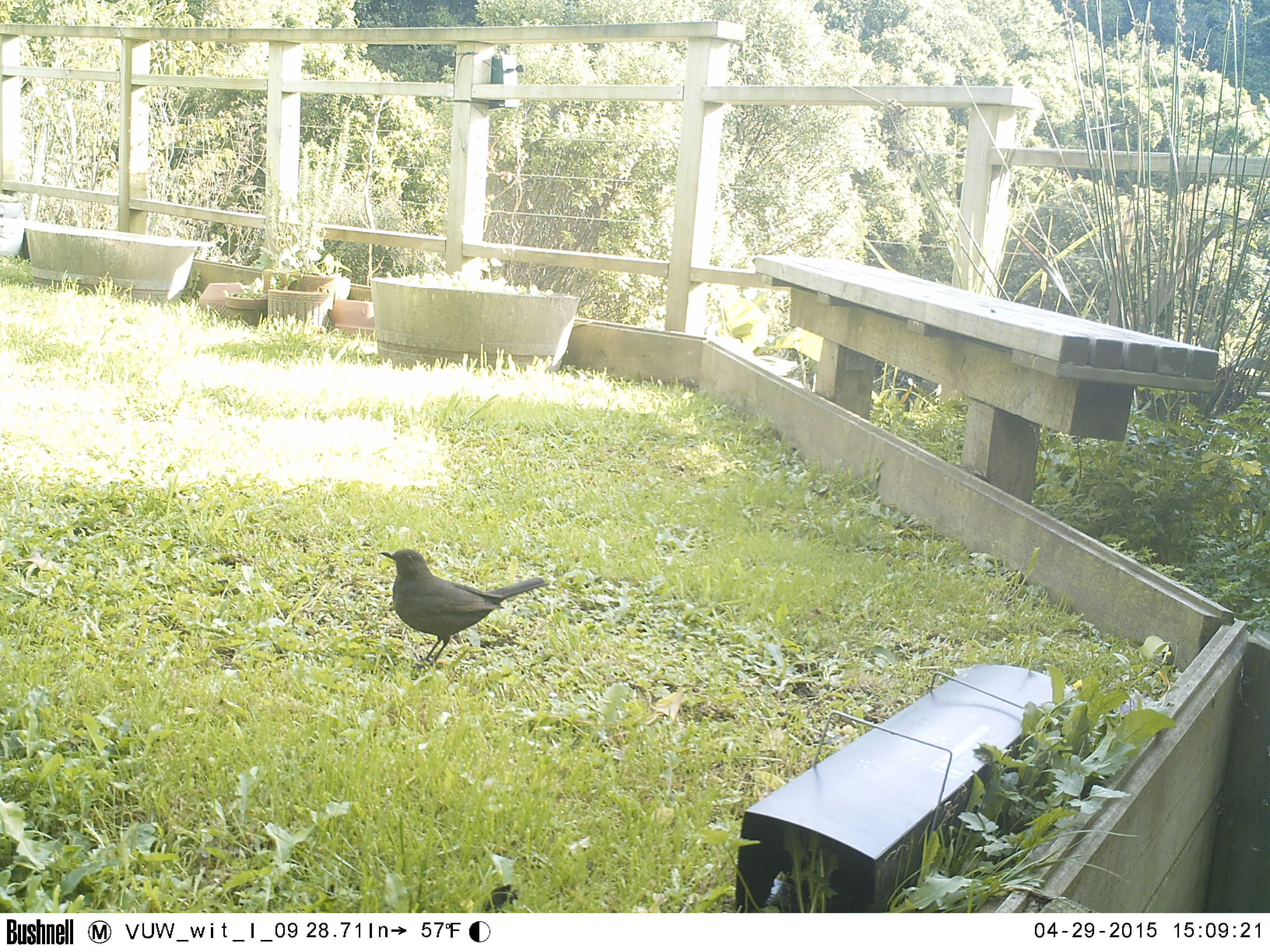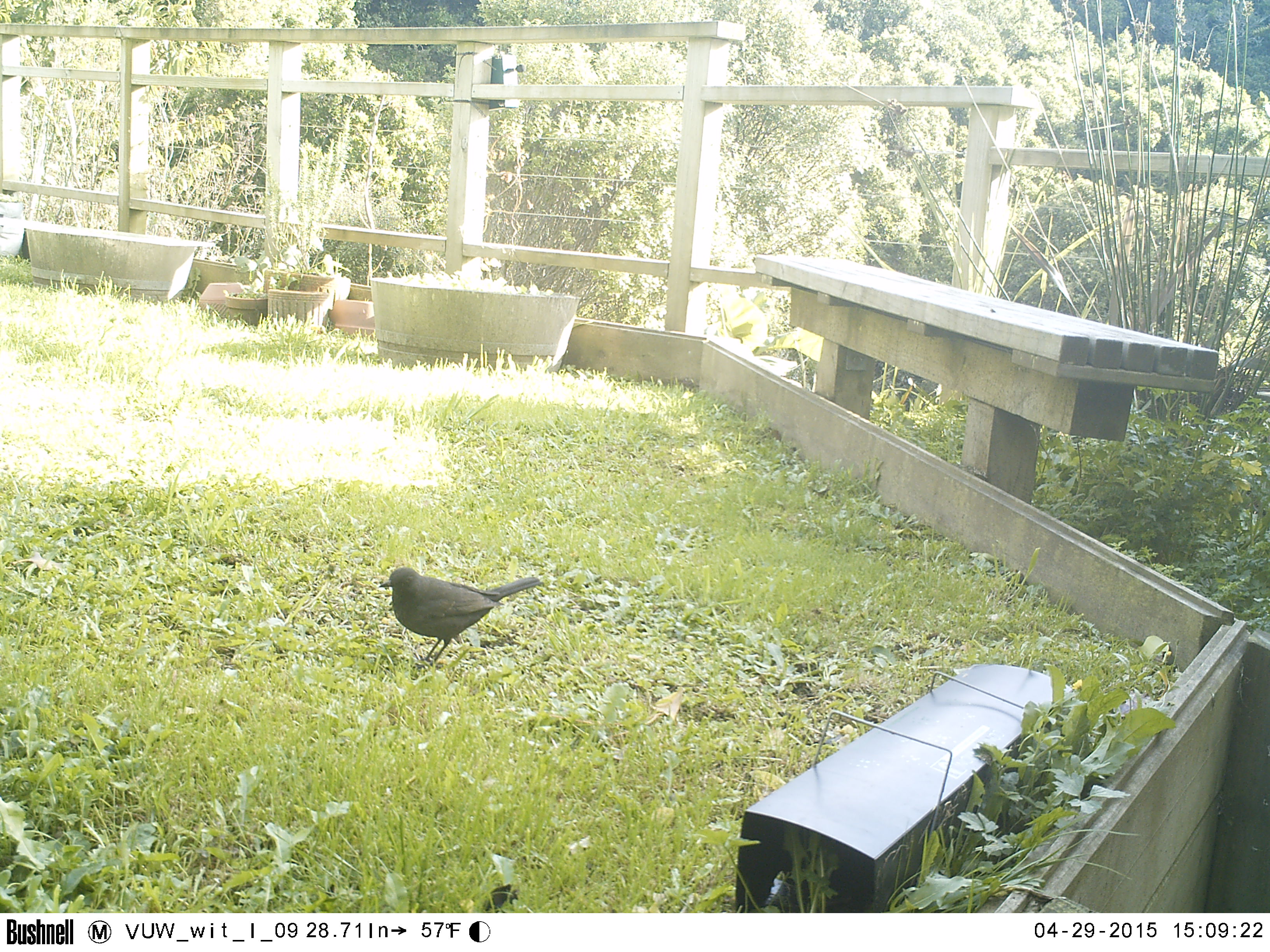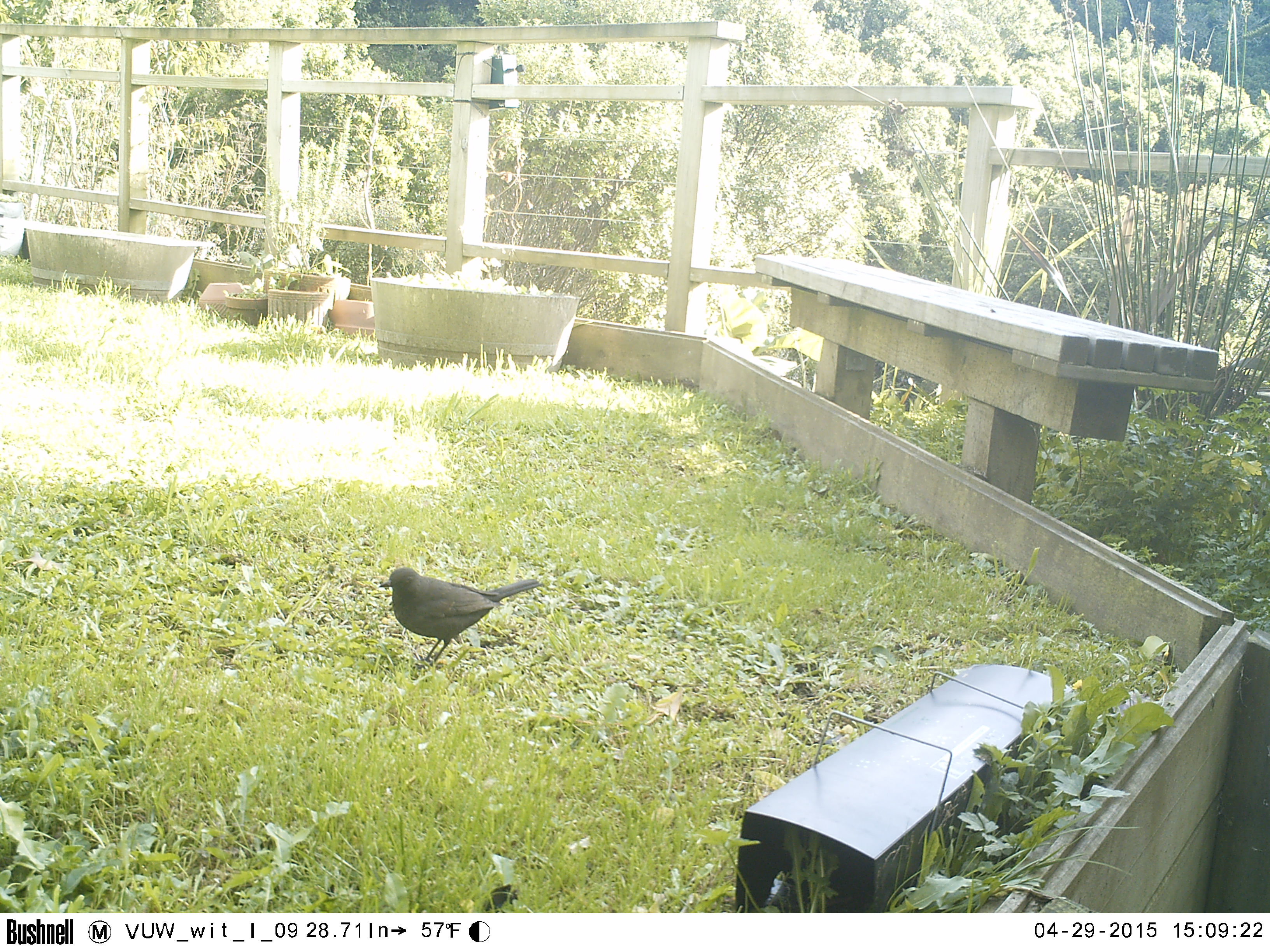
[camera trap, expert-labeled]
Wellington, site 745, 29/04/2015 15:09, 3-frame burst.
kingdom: Animalia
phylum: Chordata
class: Aves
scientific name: Aves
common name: bird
Bird (Aves).